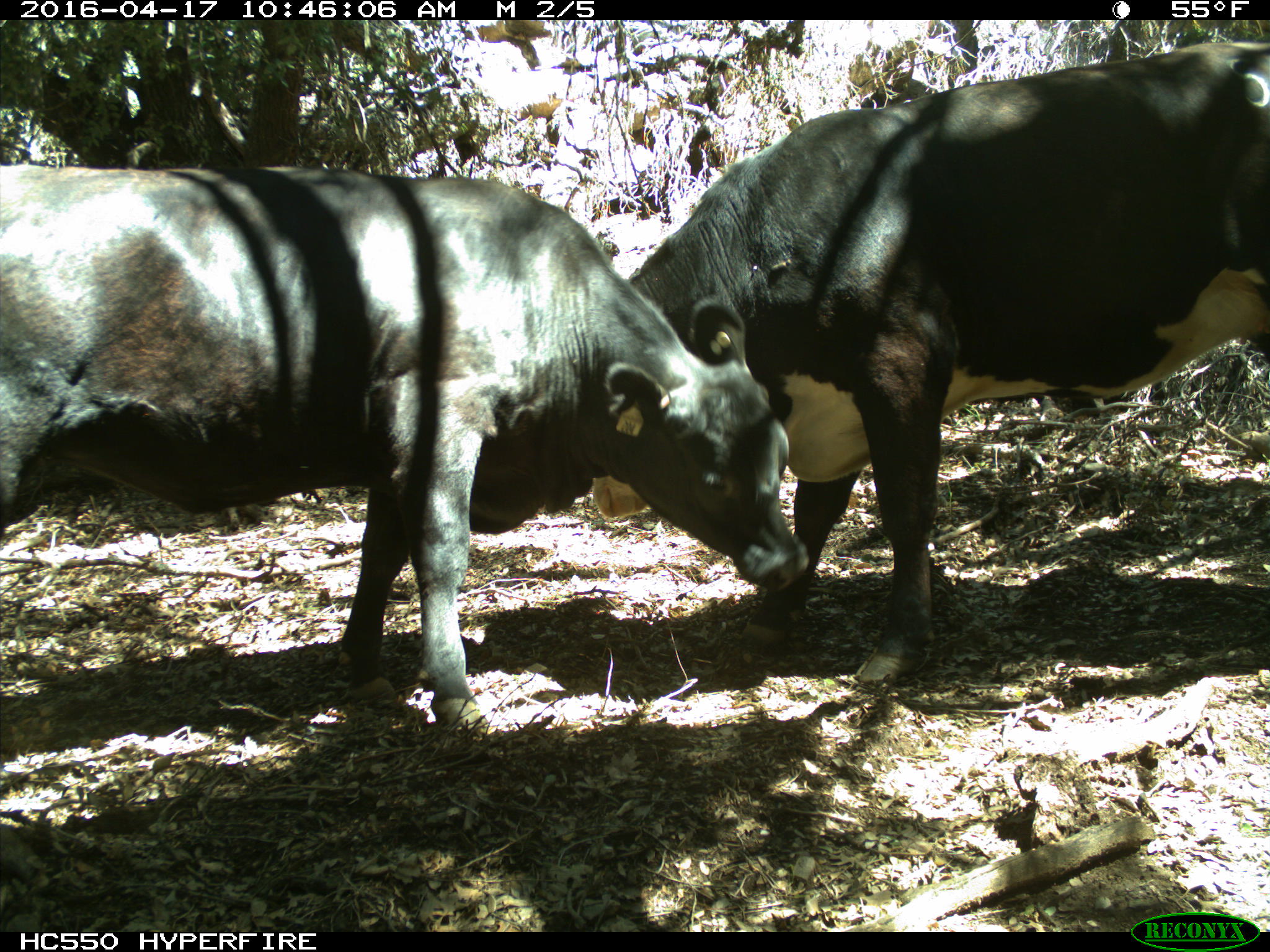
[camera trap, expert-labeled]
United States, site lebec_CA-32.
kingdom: Animalia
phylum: Chordata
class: Mammalia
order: Artiodactyla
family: Bovidae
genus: Bos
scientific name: Bos taurus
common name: domestic cow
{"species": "Bos taurus (domestic cow)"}